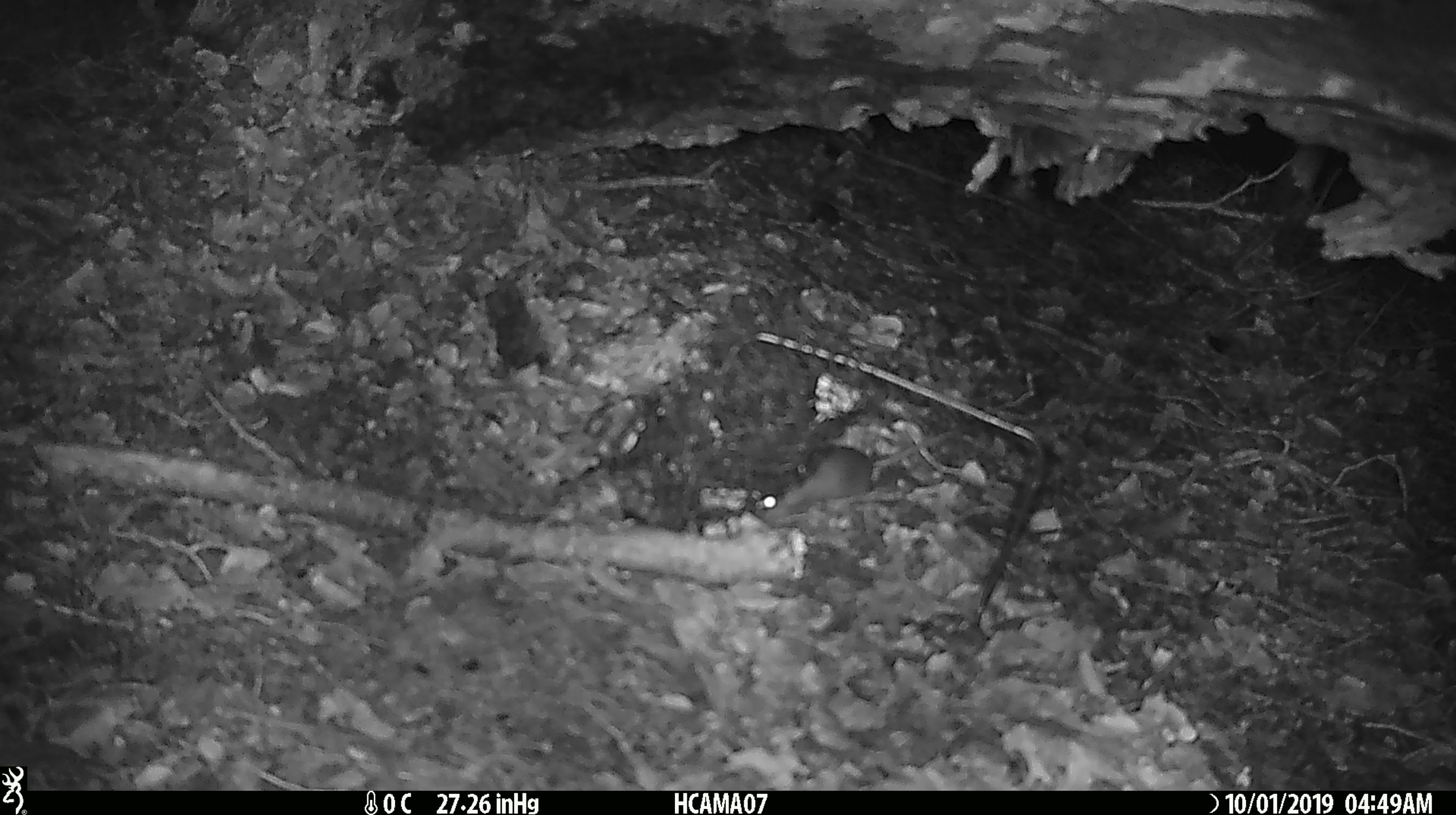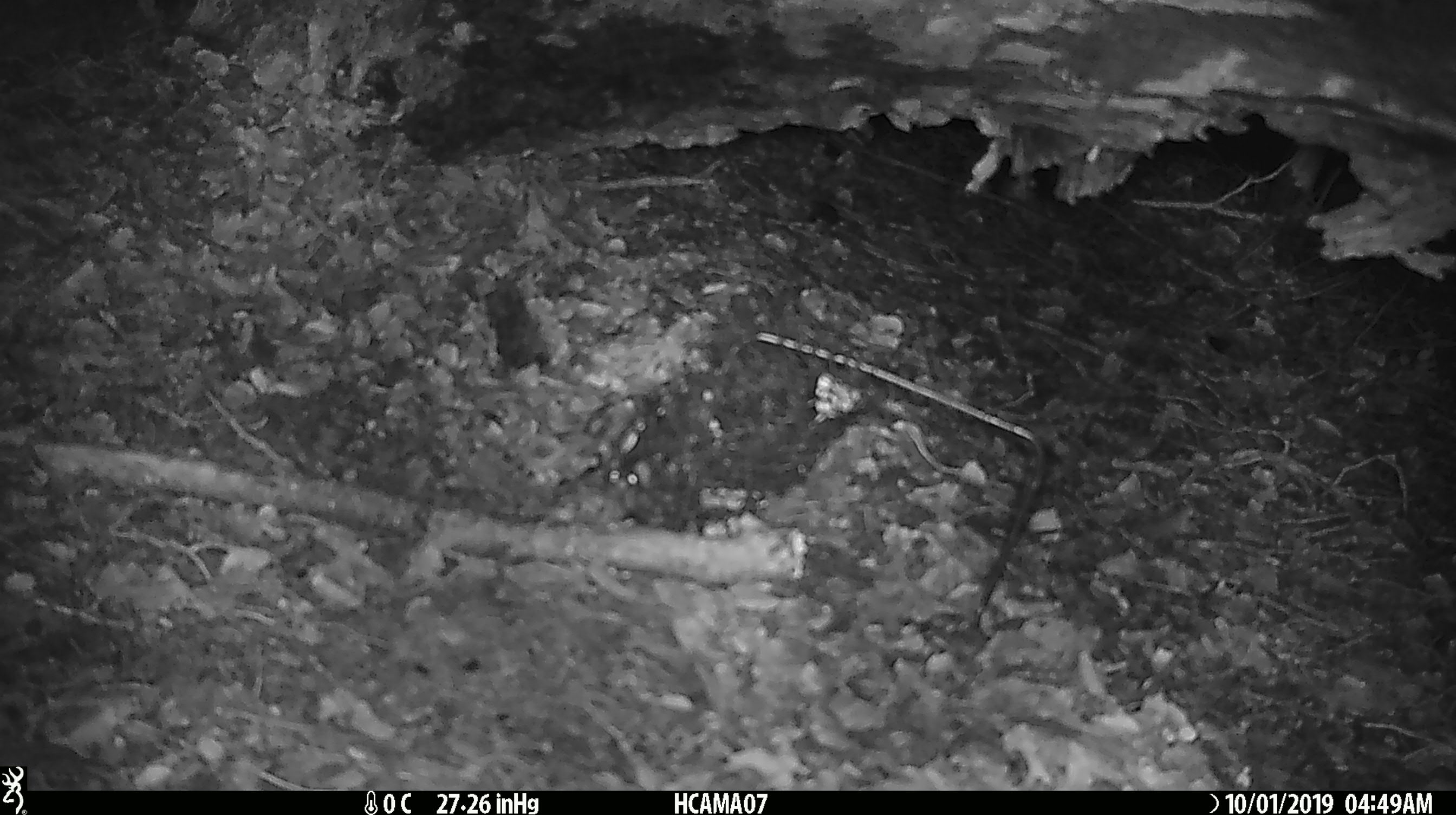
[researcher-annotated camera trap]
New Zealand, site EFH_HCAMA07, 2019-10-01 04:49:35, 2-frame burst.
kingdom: Animalia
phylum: Chordata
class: Mammalia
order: Rodentia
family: Muridae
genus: Mus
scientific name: Mus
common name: mouse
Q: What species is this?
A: Mouse (Mus).